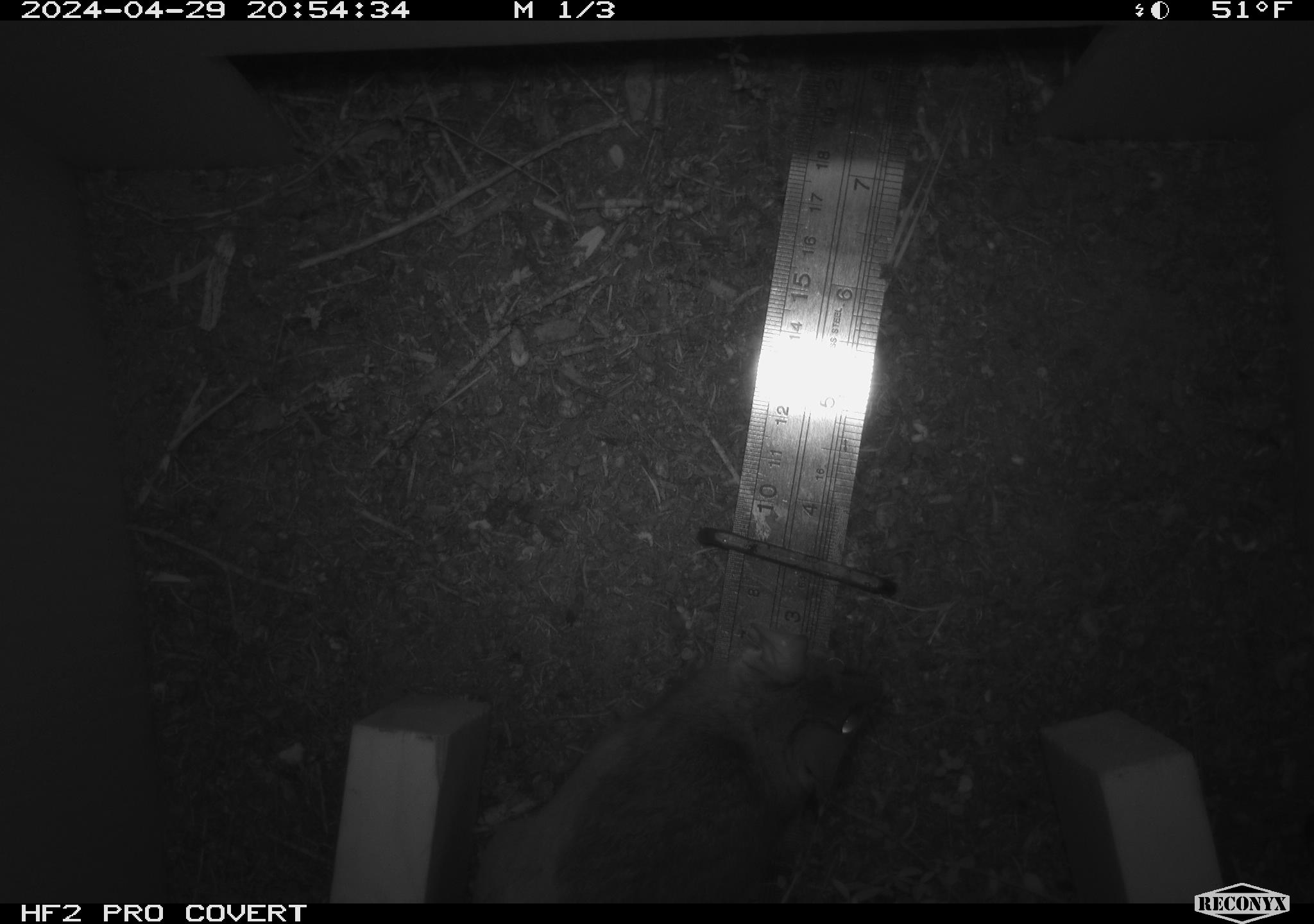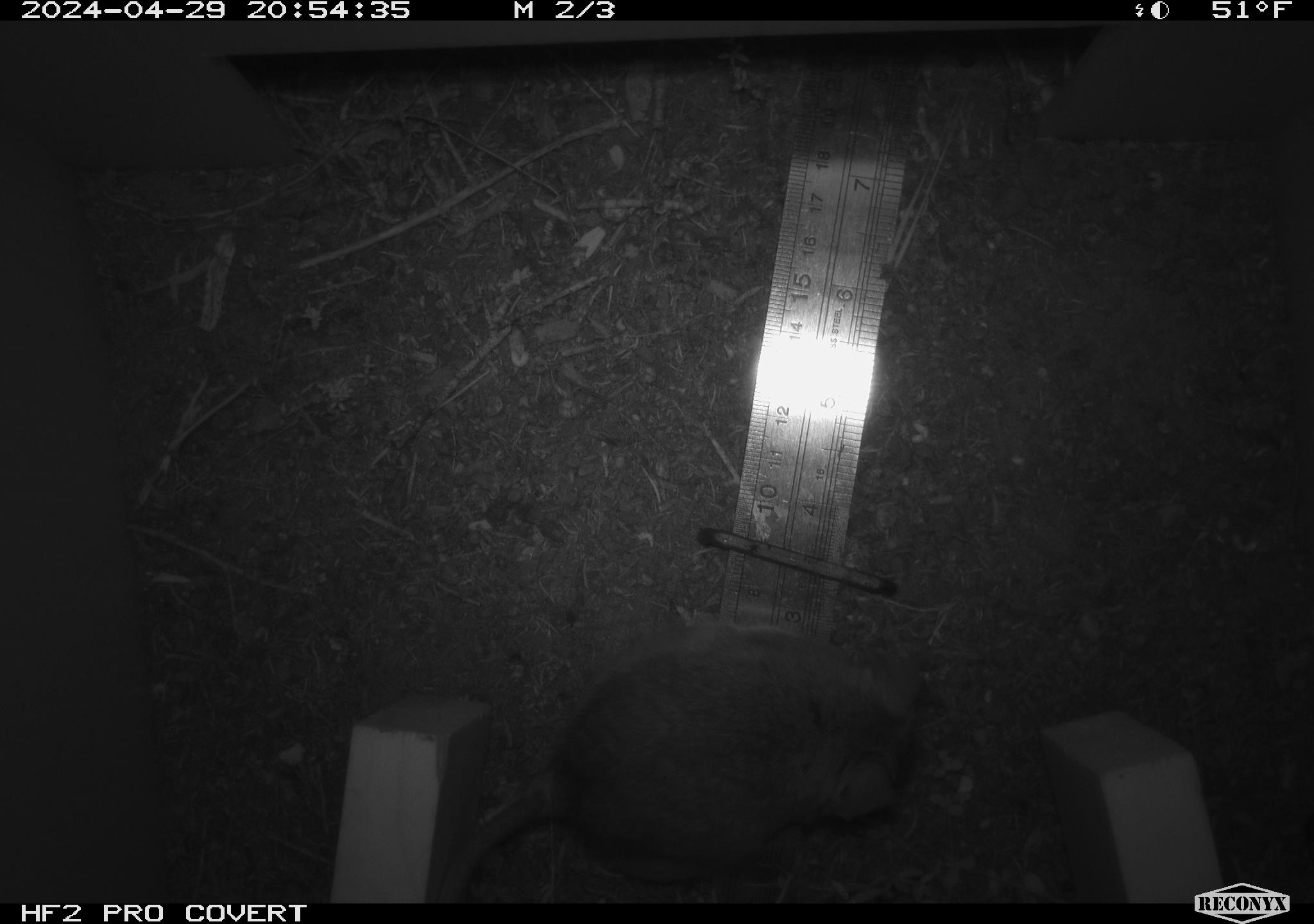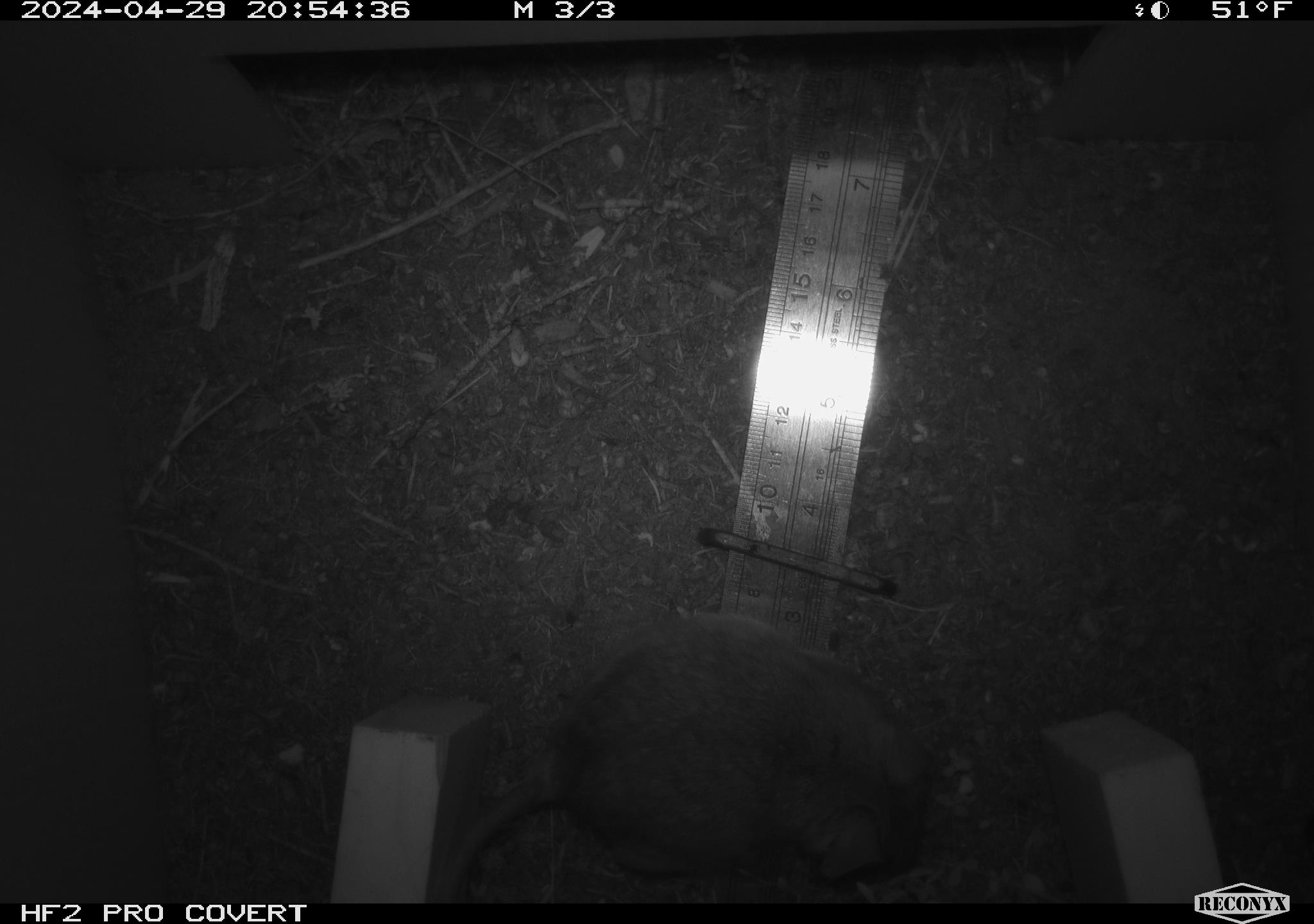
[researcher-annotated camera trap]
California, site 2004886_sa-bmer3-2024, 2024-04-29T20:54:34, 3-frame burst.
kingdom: Animalia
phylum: Chordata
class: Mammalia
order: Rodentia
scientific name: Rodentia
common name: mouse species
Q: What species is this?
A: Mouse species (Rodentia).